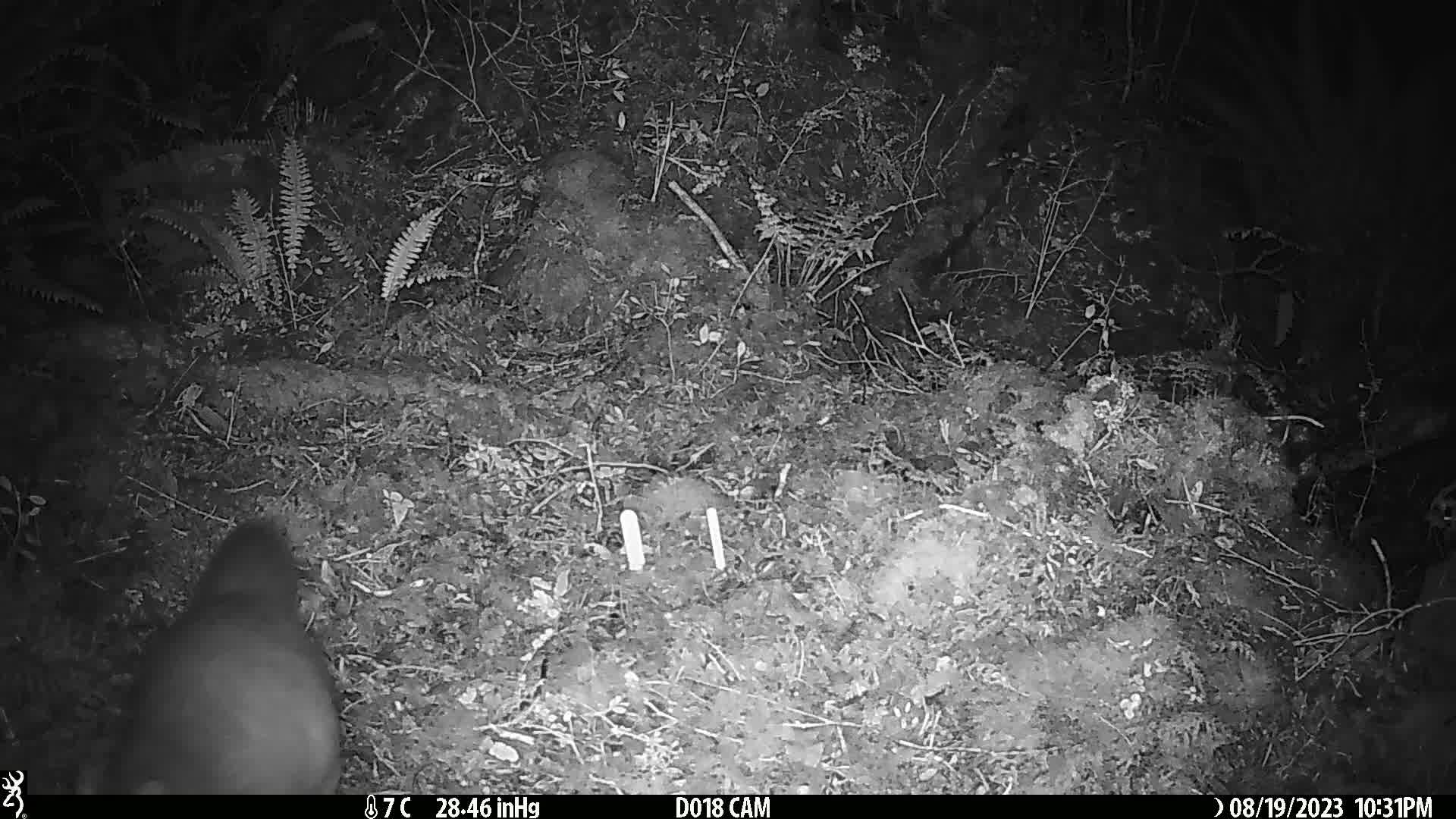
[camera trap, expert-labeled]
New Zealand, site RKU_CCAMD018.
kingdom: Animalia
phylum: Chordata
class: Mammalia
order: Diprotodontia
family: Phalangeridae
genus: Trichosurus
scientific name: Trichosurus vulpecula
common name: common brushtail possum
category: possum